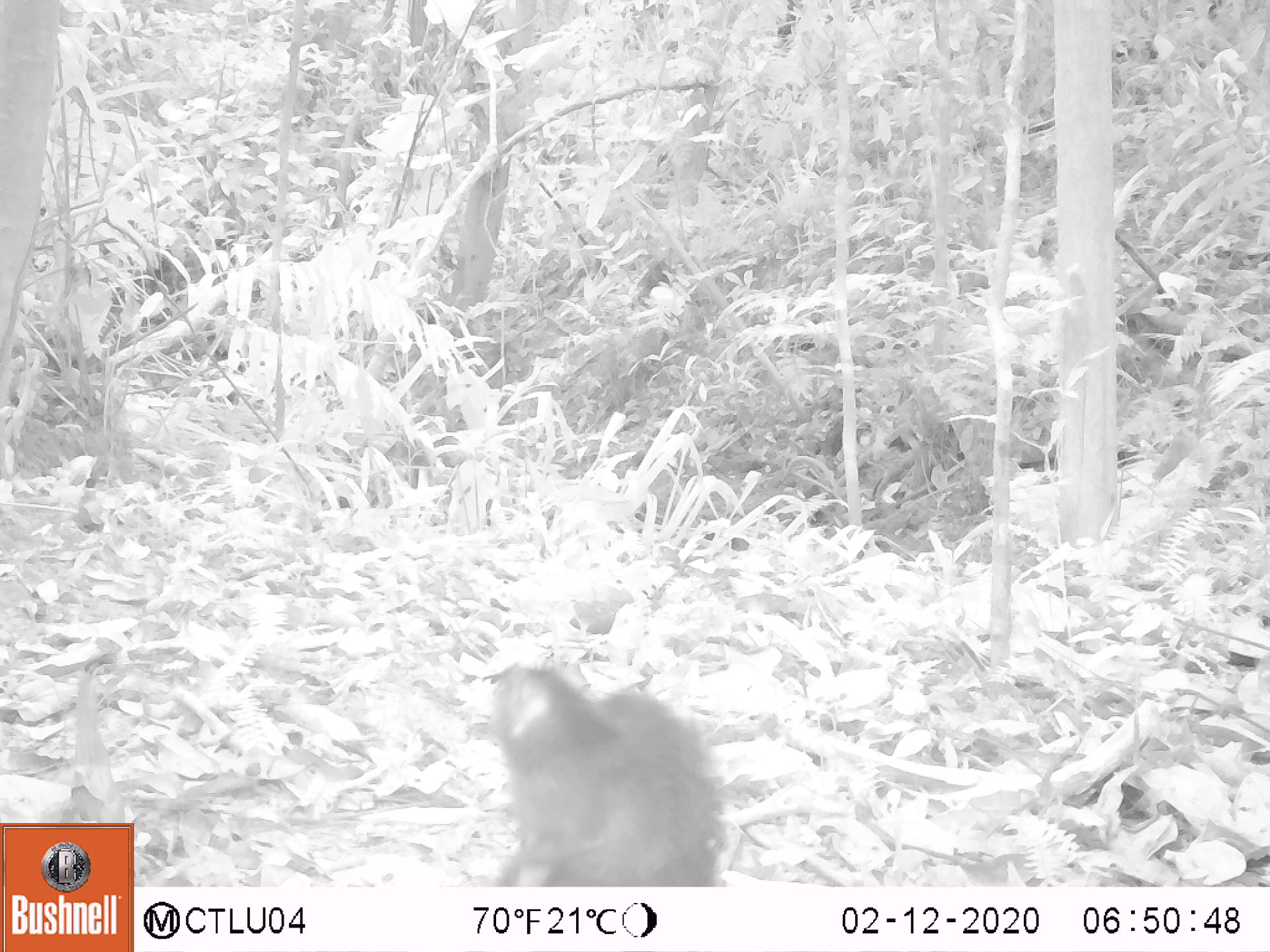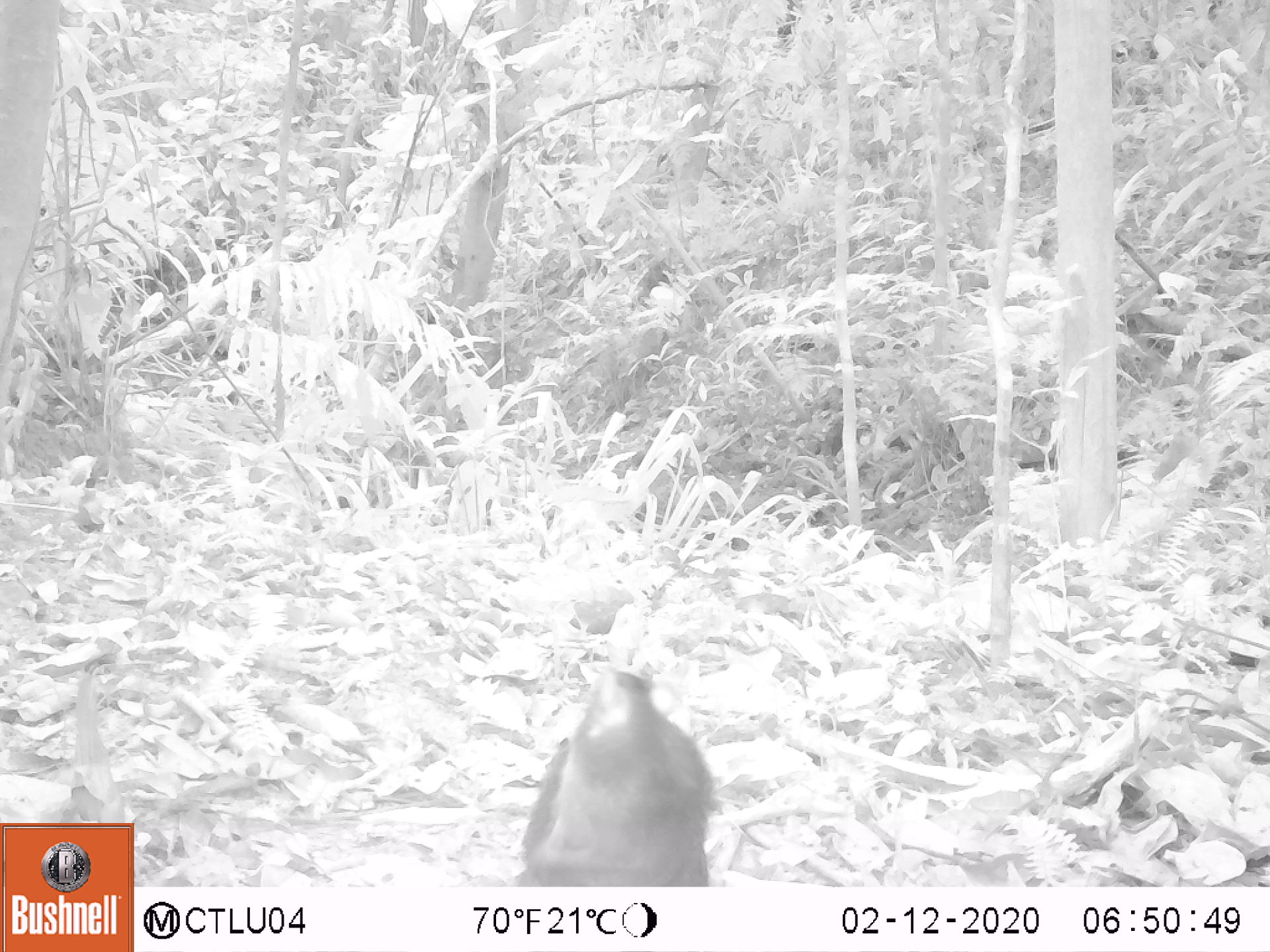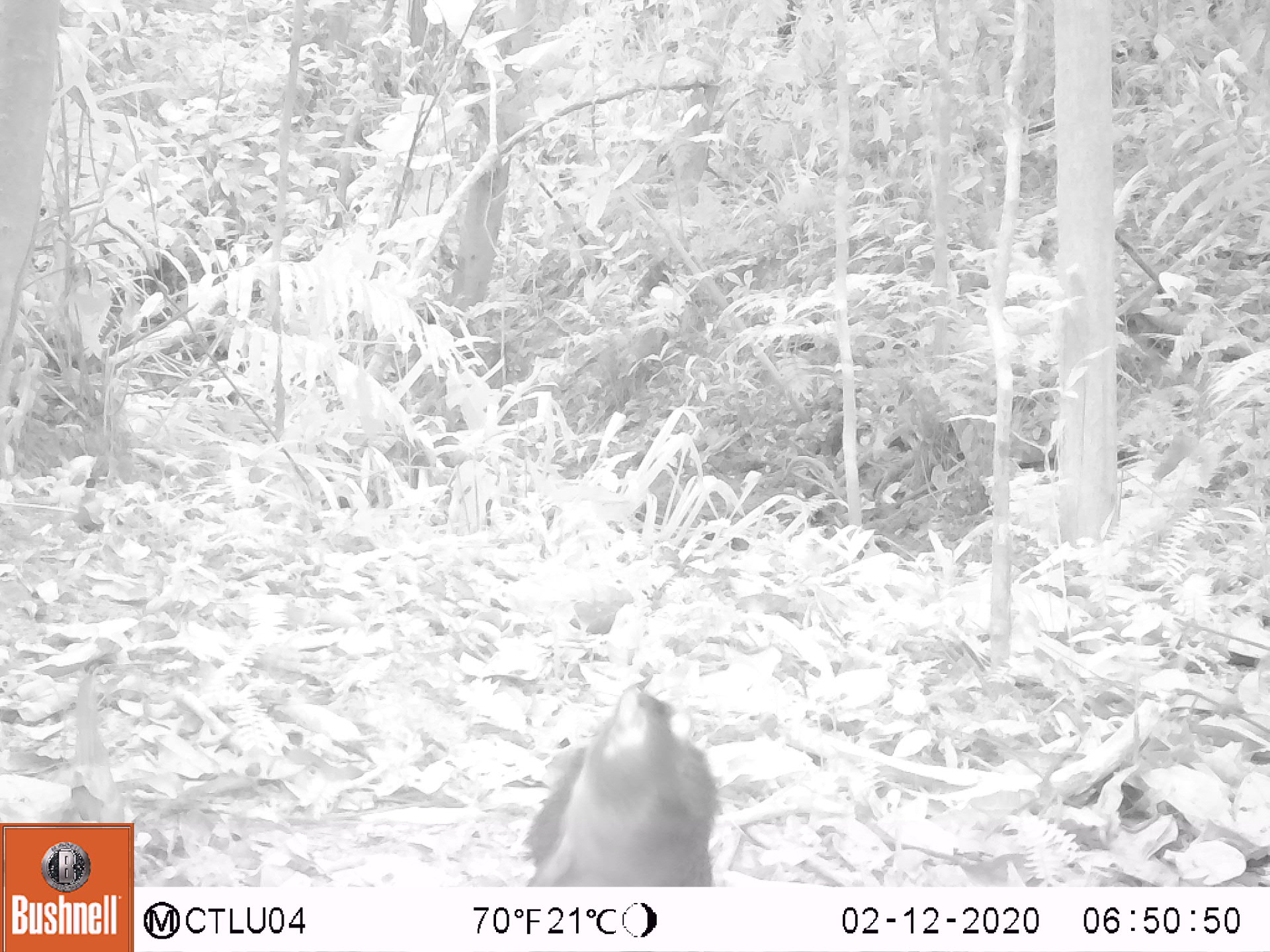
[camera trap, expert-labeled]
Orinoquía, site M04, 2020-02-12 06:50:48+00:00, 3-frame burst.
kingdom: Animalia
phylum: Chordata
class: Mammalia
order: Rodentia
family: Dasyproctidae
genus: Dasyprocta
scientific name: Dasyprocta fuliginosa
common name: black agouti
Black agouti (Dasyprocta fuliginosa).